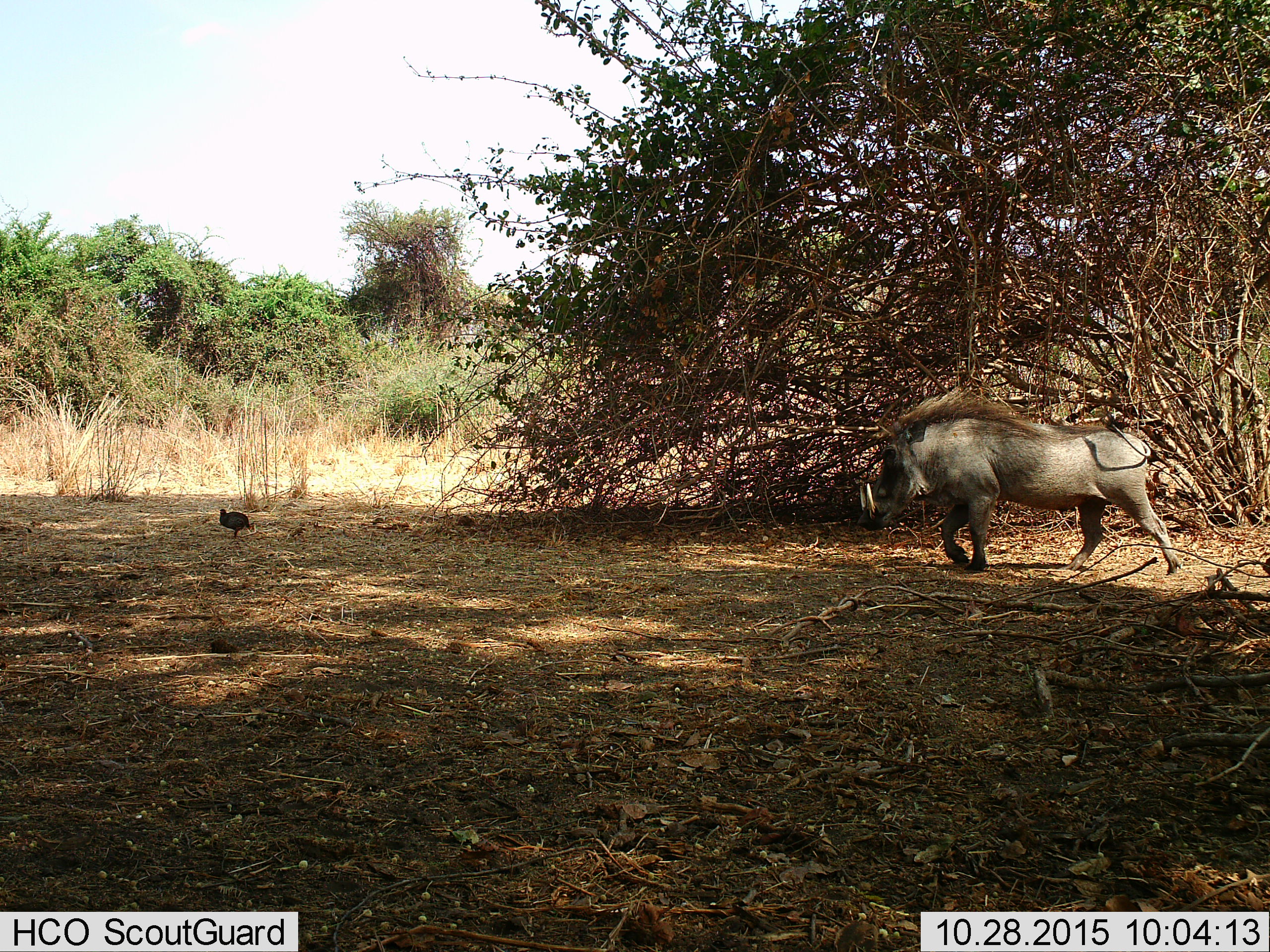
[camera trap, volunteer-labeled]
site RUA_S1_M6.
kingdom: Animalia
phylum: Chordata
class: Aves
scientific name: Aves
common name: bird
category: birdother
Birdother (bird) (Aves), count 1. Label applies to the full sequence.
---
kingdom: Animalia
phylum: Chordata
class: Mammalia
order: Artiodactyla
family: Suidae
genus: Phacochoerus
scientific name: Phacochoerus africanus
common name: warthog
Warthog (Phacochoerus africanus), count 1. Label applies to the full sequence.